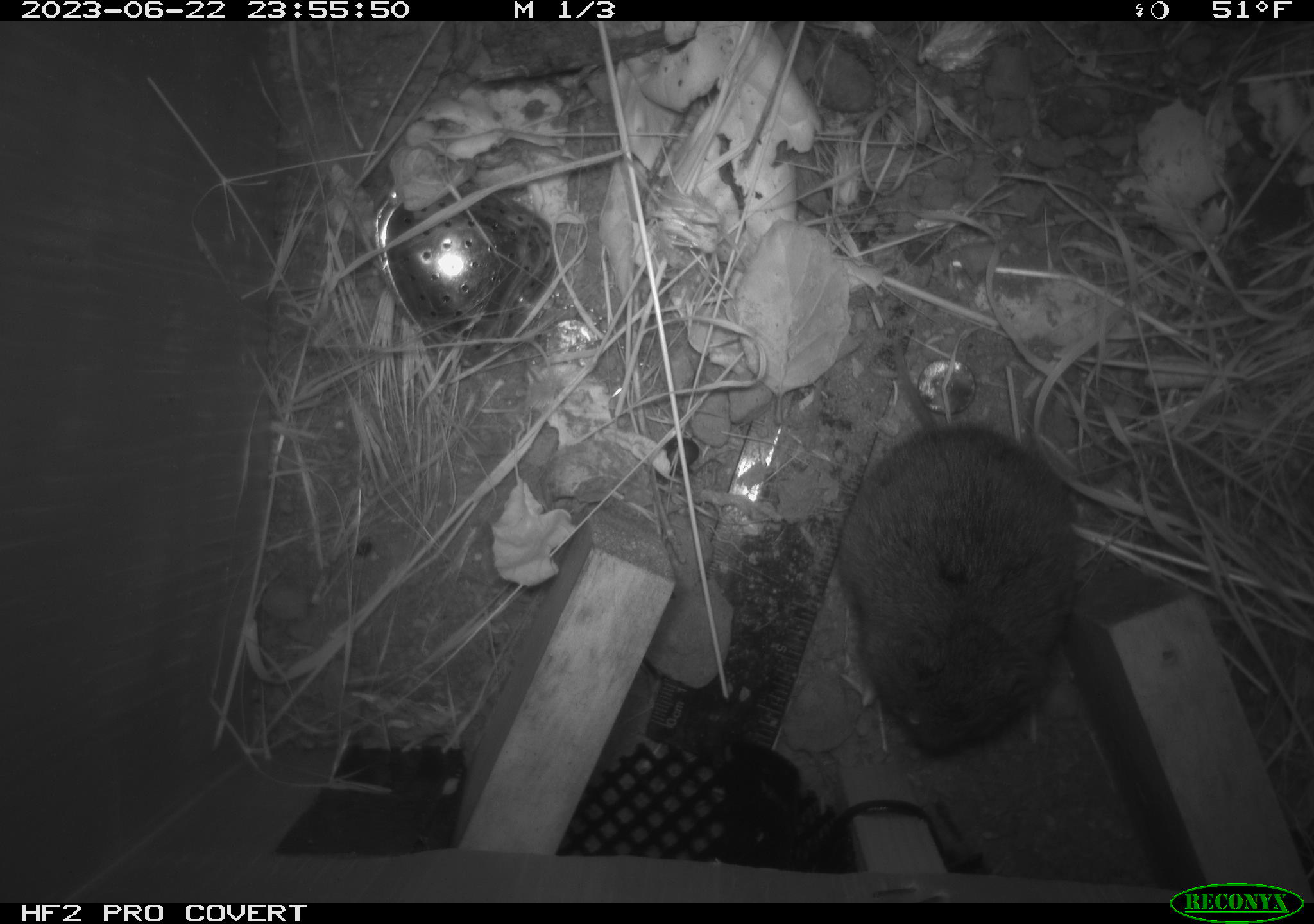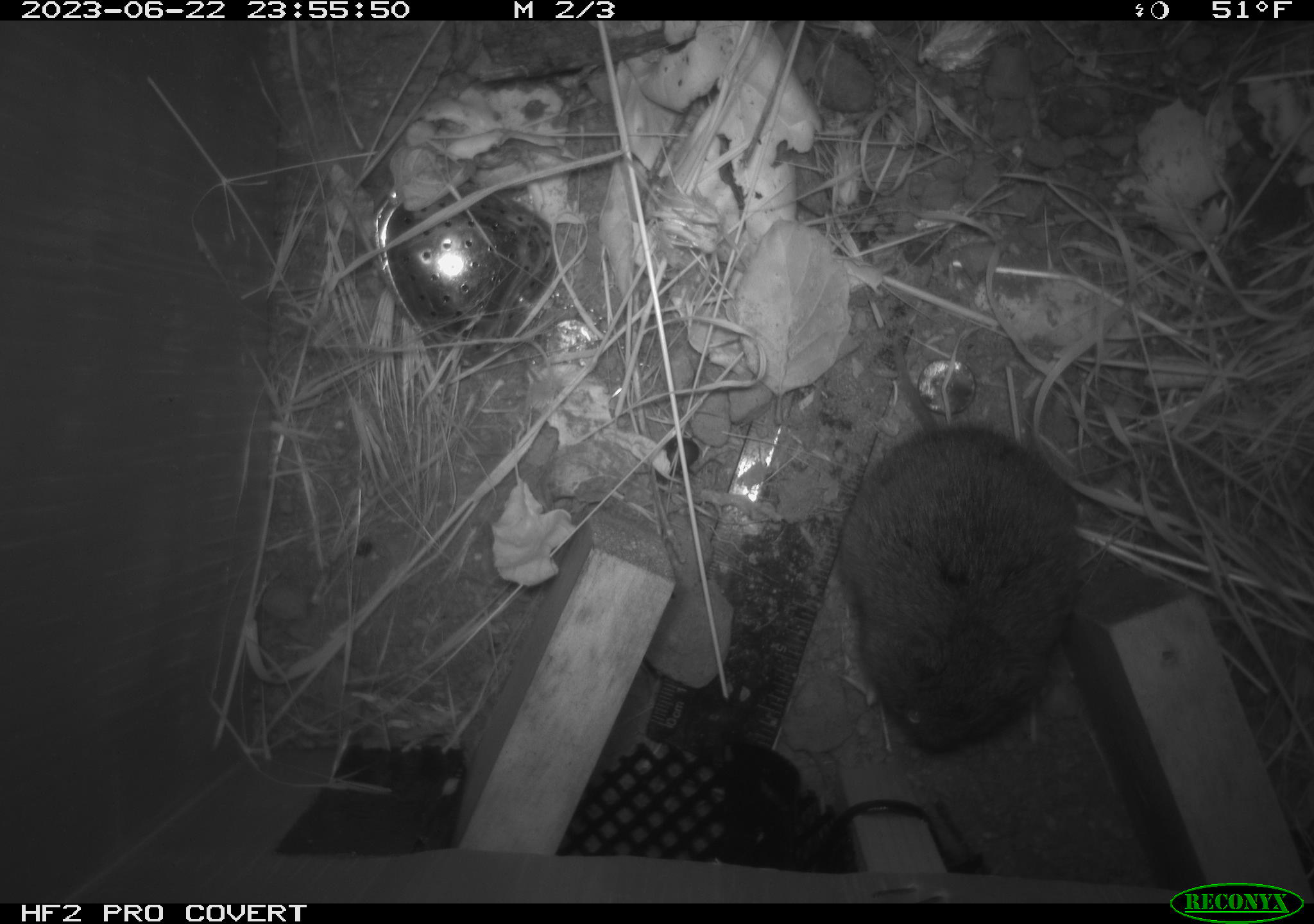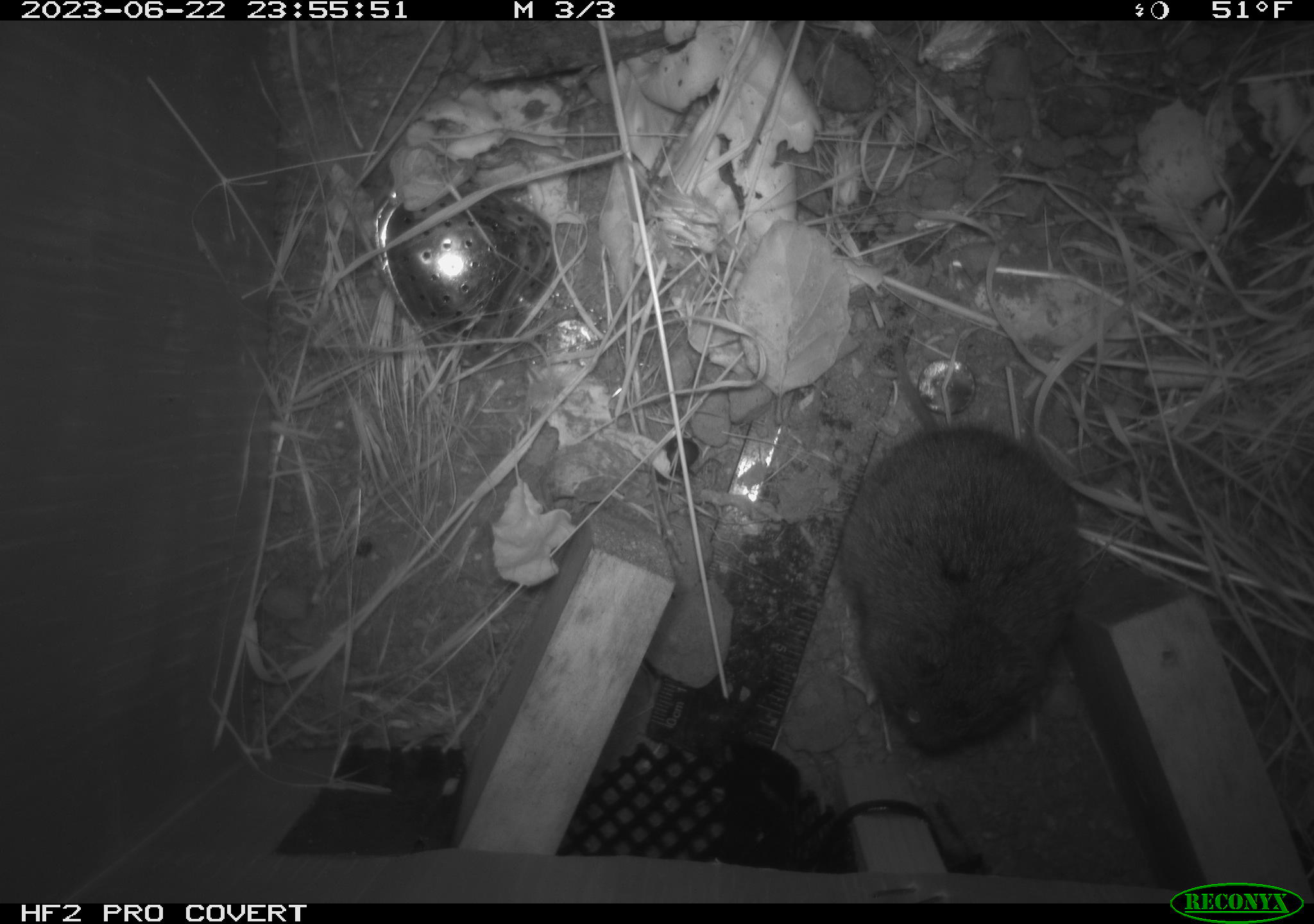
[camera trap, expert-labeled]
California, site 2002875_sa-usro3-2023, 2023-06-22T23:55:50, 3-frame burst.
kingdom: Animalia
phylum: Chordata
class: Mammalia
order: Rodentia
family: Cricetidae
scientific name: Arvicolinae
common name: voles, lemmings, and muskrats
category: arvicolinae subfamily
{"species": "arvicolinae subfamily (voles, lemmings, and muskrats) (Arvicolinae)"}